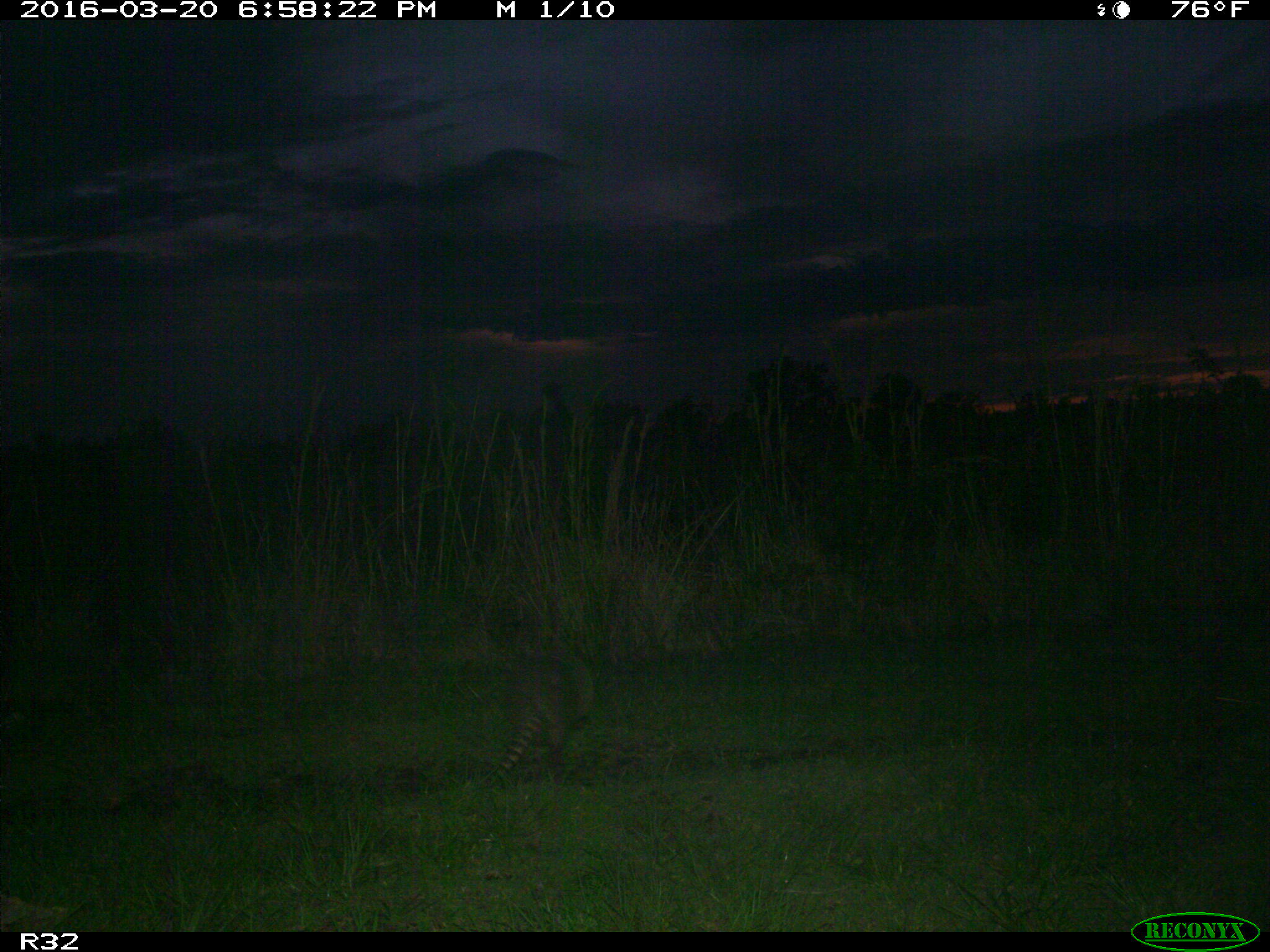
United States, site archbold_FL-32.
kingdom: Animalia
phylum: Chordata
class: Mammalia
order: Cingulata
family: Dasypodidae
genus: Dasypus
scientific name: Dasypus novemcinctus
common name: nine-banded armadillo